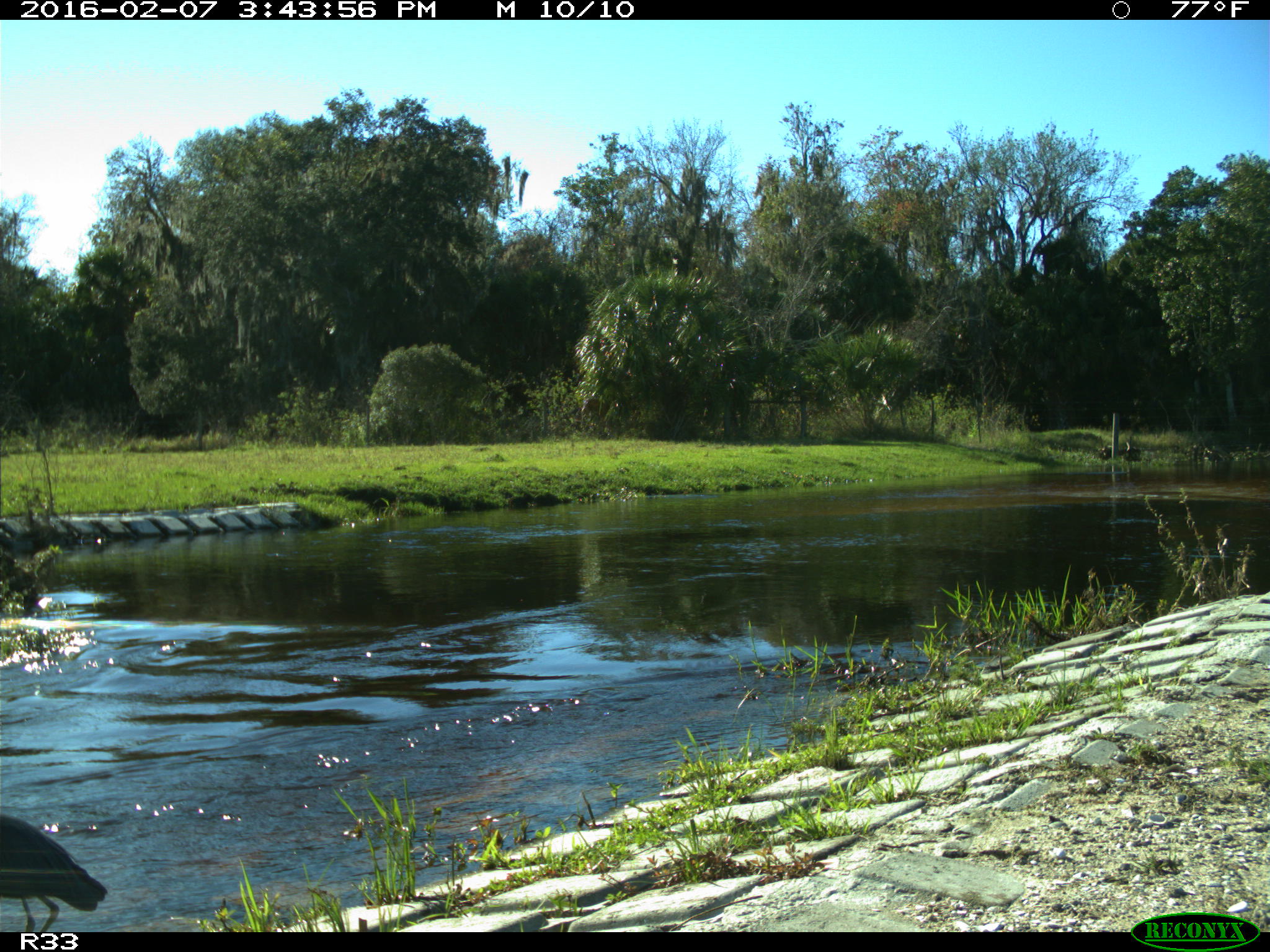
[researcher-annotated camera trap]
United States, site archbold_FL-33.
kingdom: Animalia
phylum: Chordata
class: Aves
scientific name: Aves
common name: birds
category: unidentified bird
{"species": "unidentified bird (birds) (Aves)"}